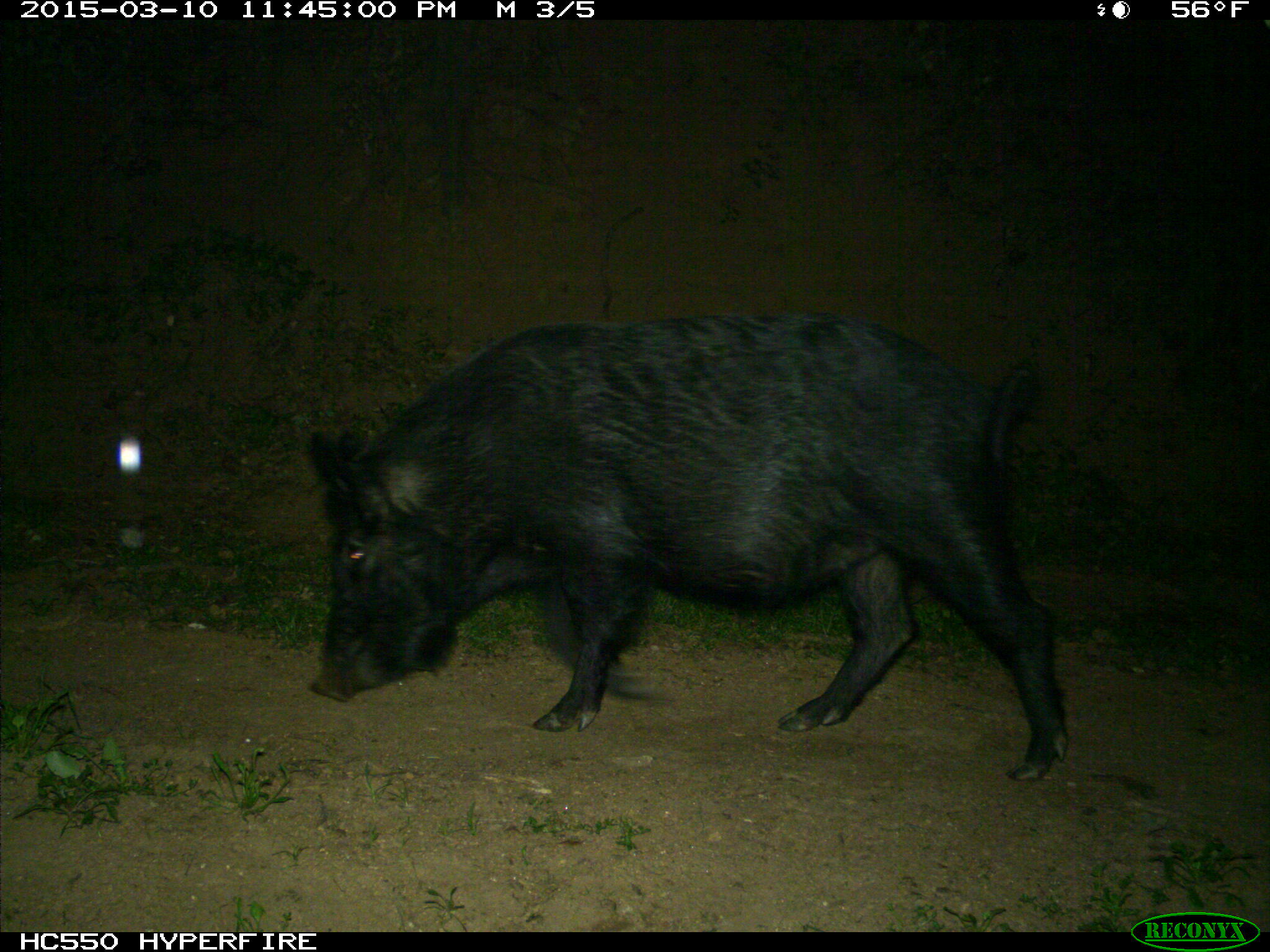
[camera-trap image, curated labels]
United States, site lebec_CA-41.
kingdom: Animalia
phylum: Chordata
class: Mammalia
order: Artiodactyla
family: Suidae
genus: Sus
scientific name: Sus scrofa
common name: wild boar